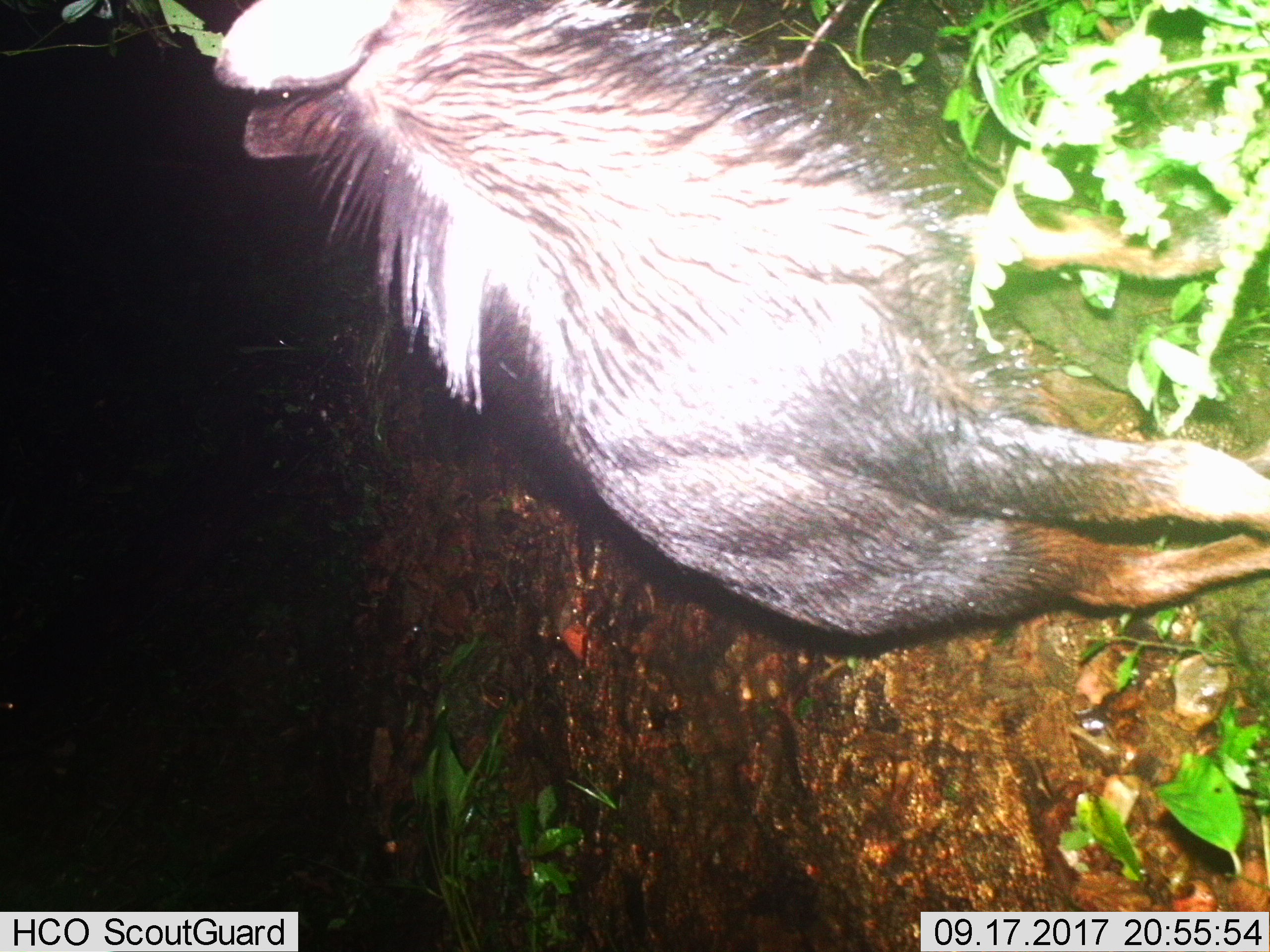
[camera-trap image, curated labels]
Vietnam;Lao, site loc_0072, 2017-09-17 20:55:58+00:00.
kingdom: Animalia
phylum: Chordata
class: Mammalia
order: Artiodactyla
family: Bovidae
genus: Capricornis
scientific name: Capricornis sumatraensis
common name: chinese serow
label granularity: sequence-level